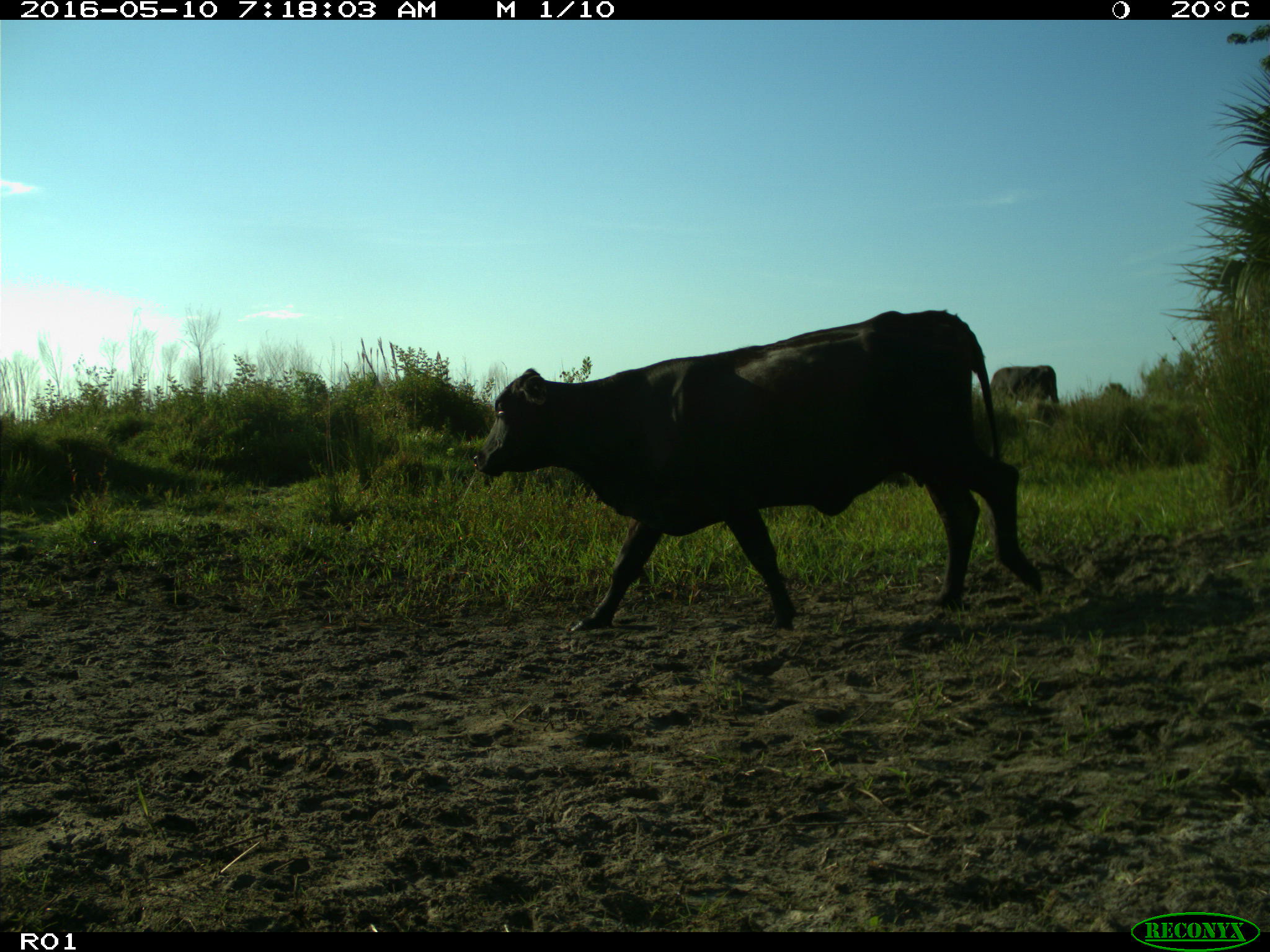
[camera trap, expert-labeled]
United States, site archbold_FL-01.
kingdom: Animalia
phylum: Chordata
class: Mammalia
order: Artiodactyla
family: Bovidae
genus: Bos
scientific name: Bos taurus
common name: domestic cow